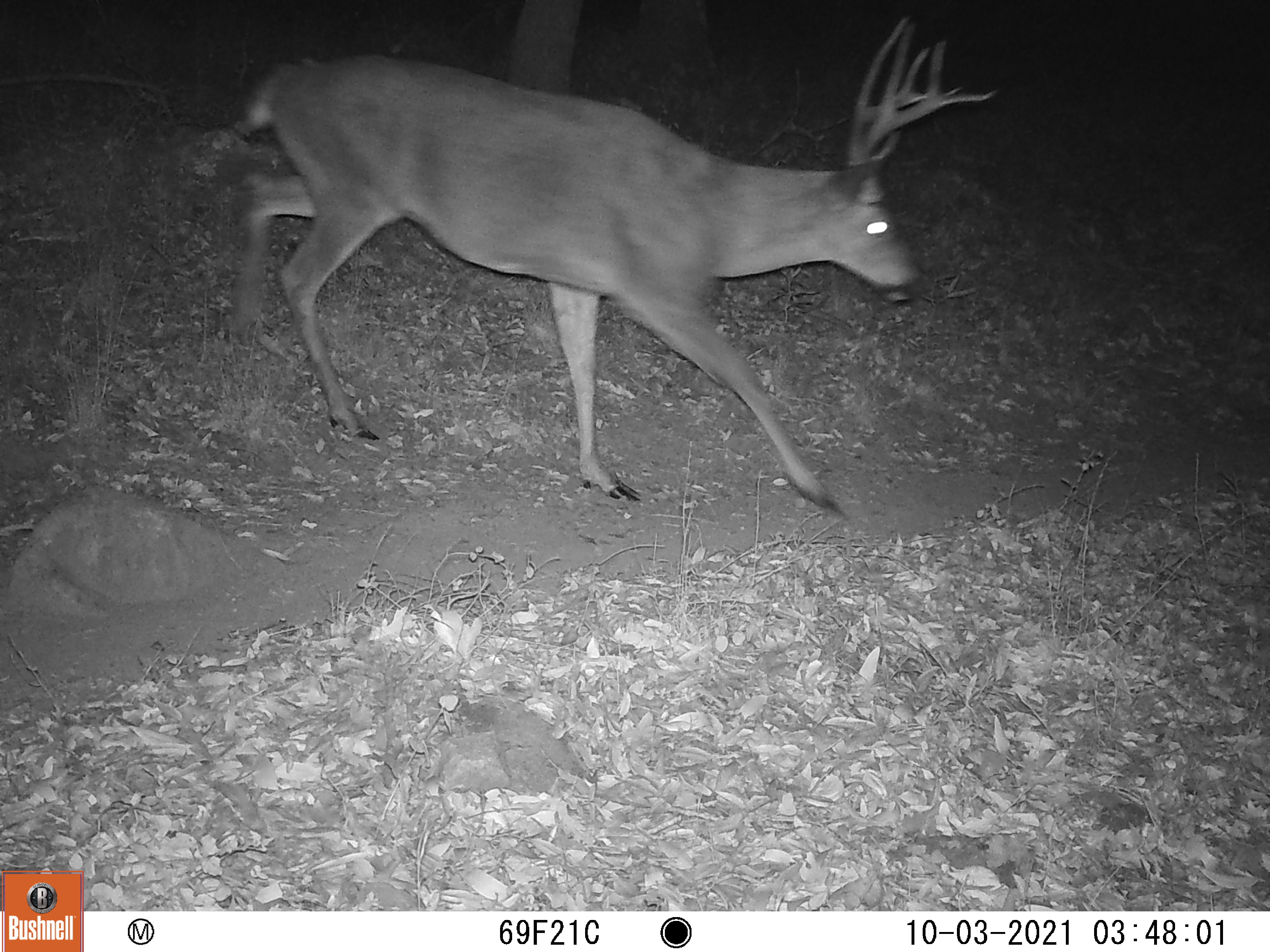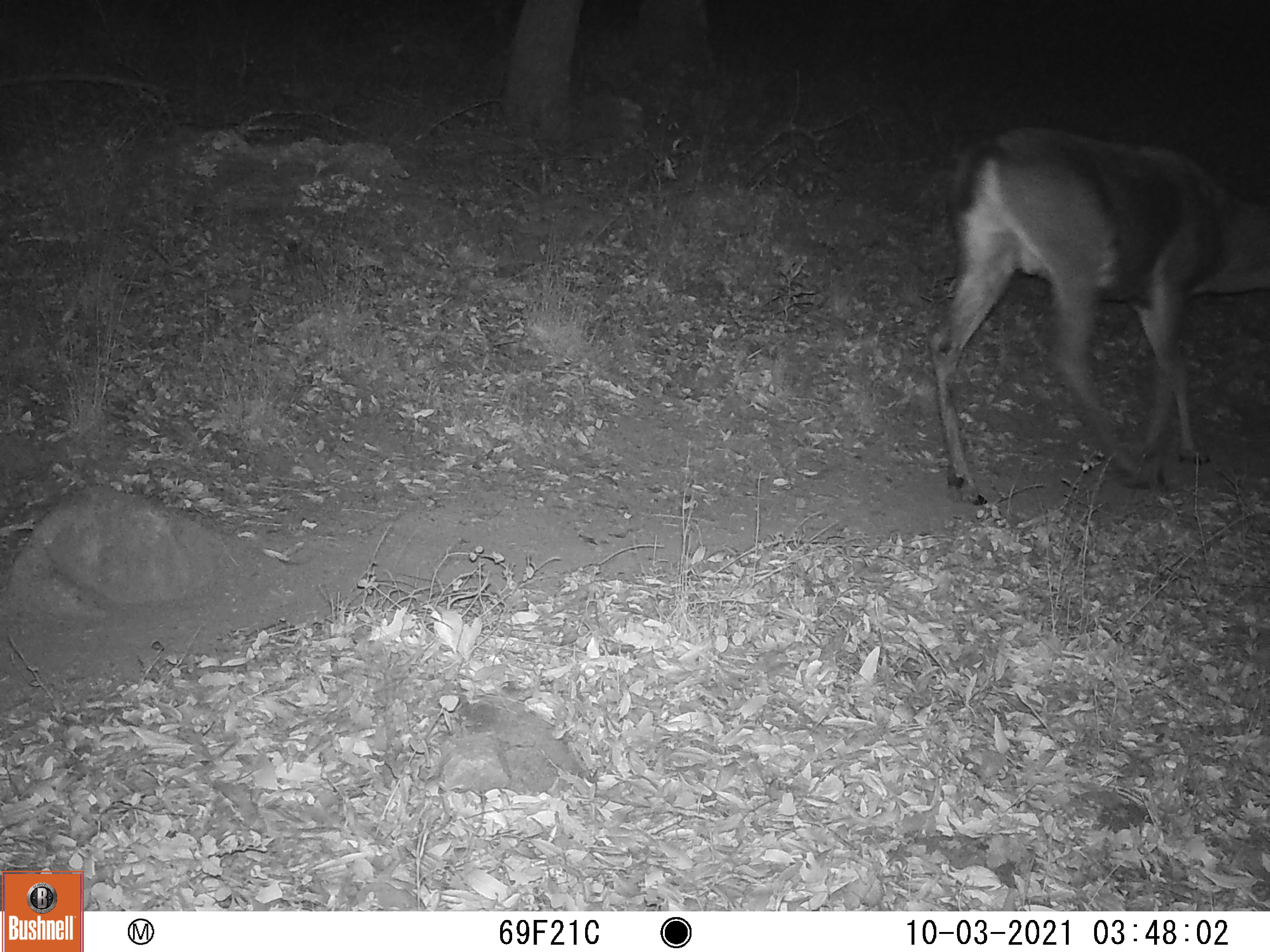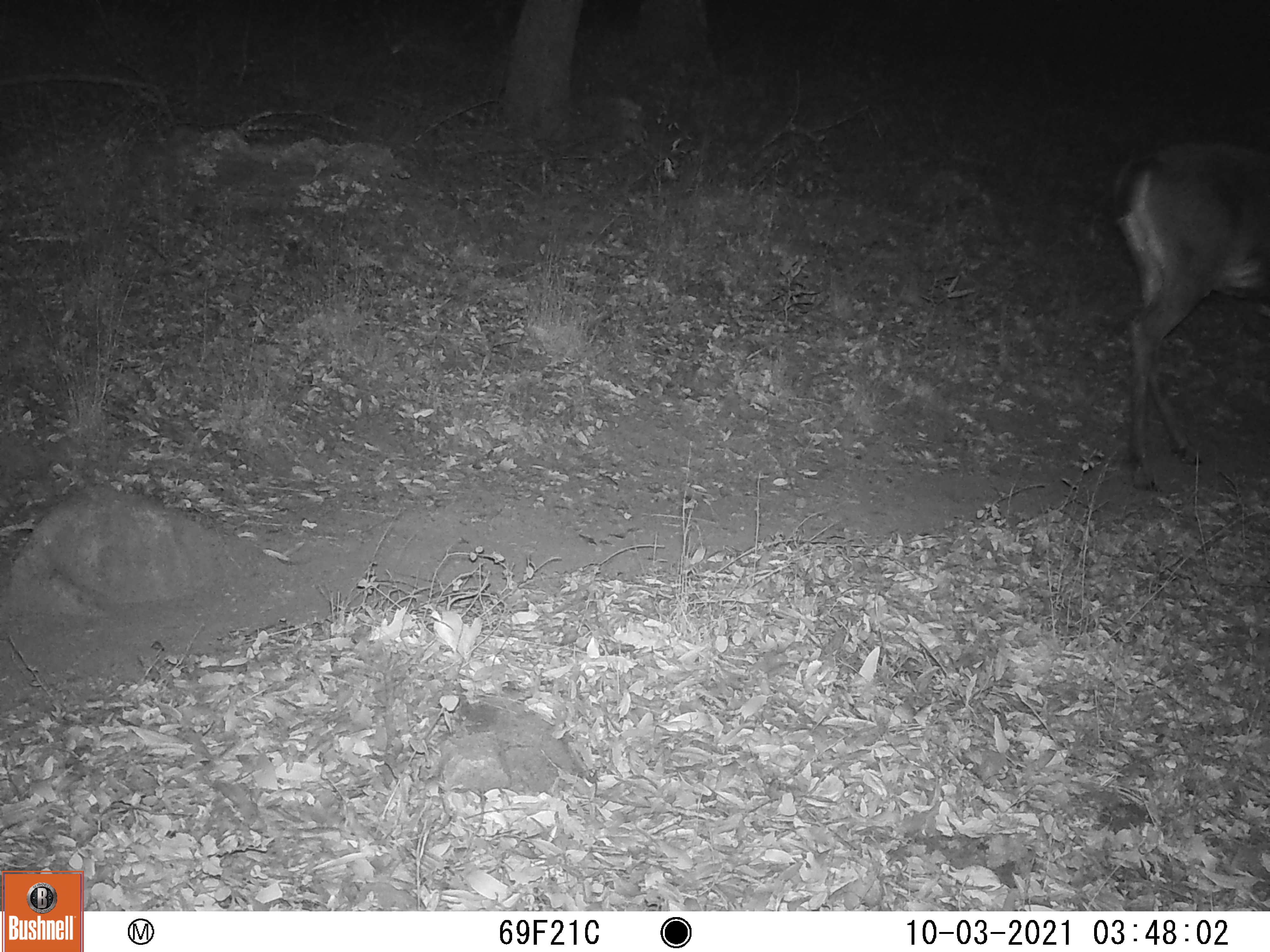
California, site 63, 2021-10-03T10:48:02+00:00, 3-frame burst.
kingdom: Animalia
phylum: Chordata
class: Mammalia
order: Artiodactyla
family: Cervidae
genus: Odocoileus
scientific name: Odocoileus hemionus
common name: mule deer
Mule deer (Odocoileus hemionus).